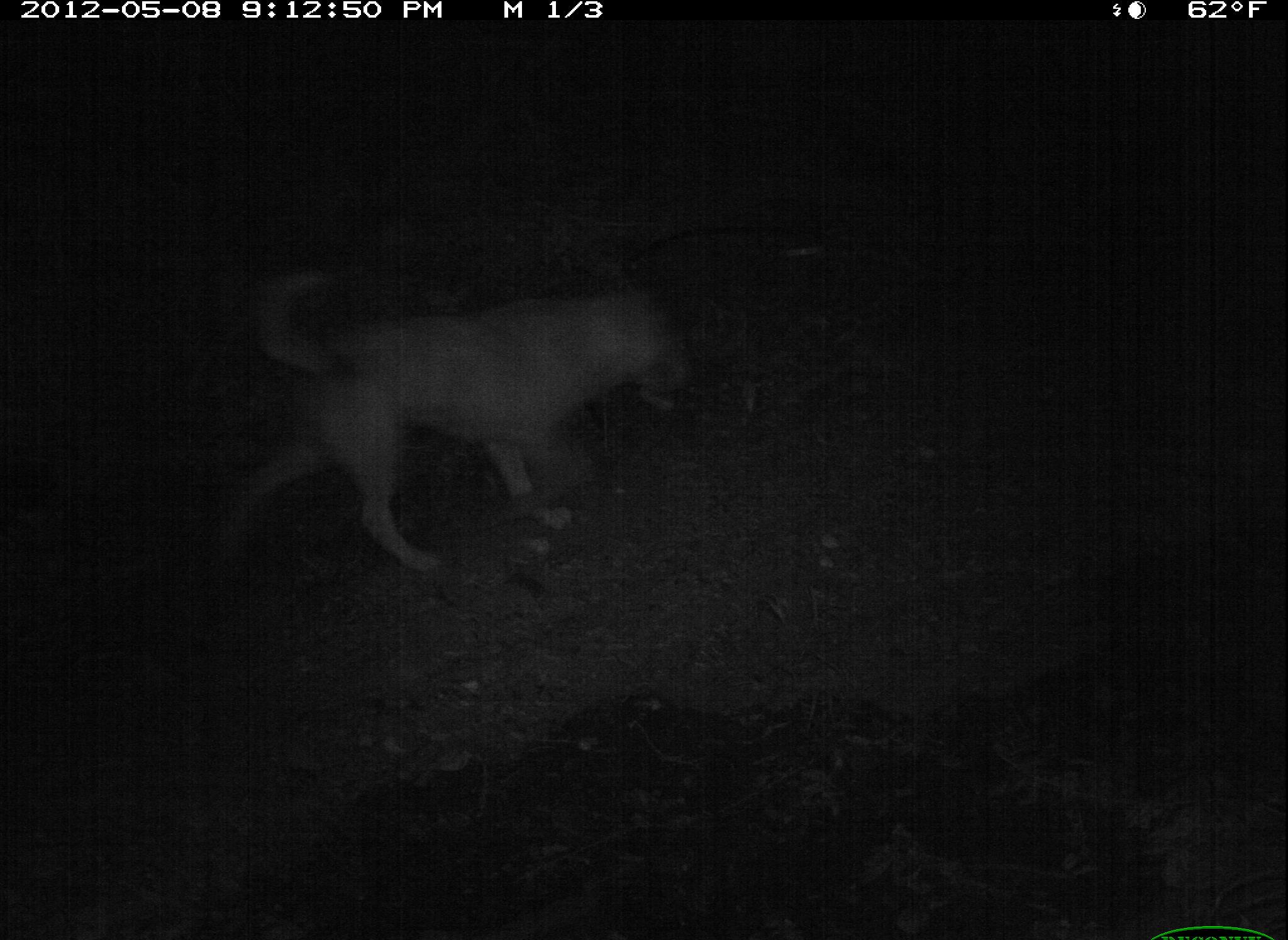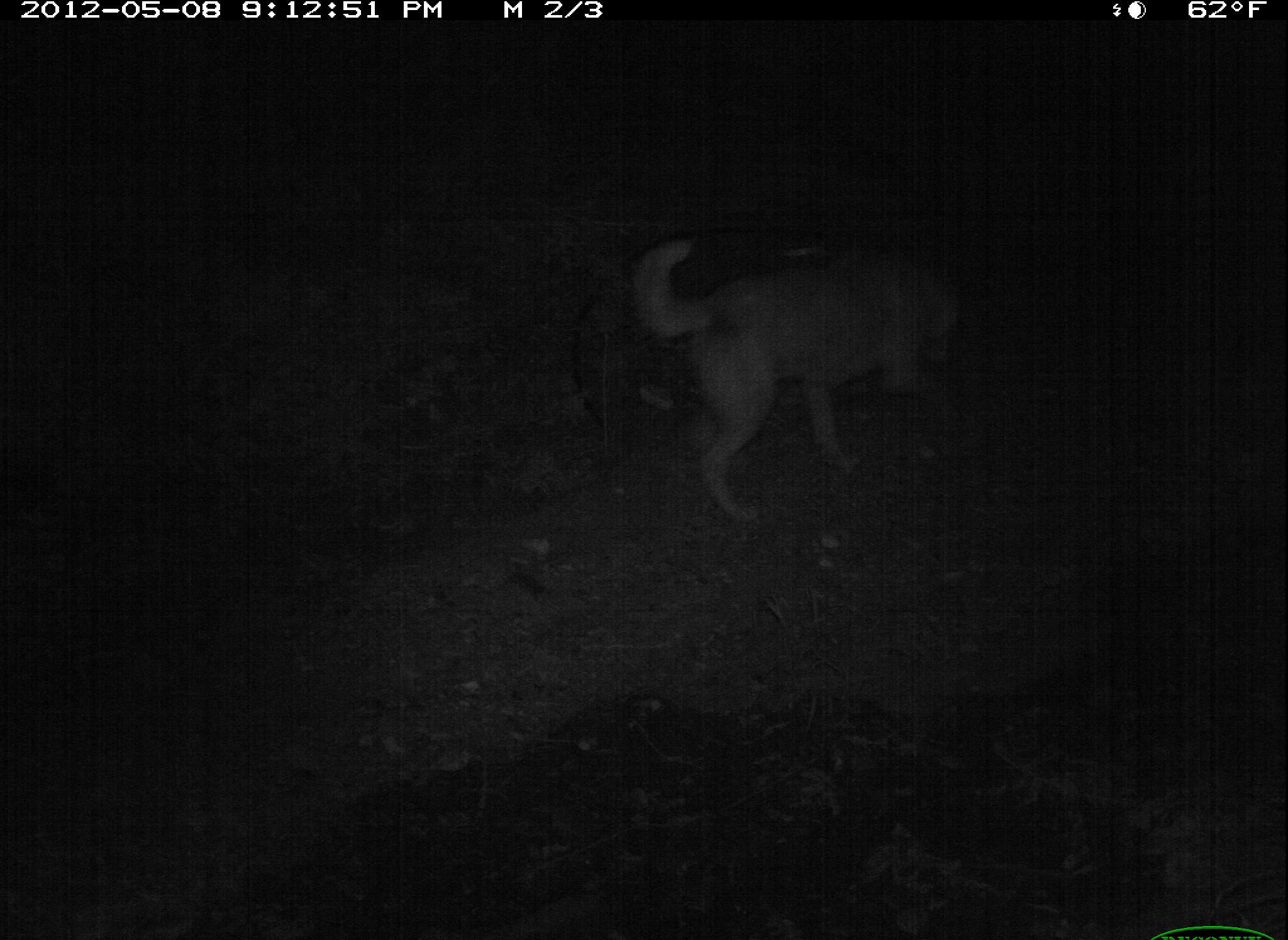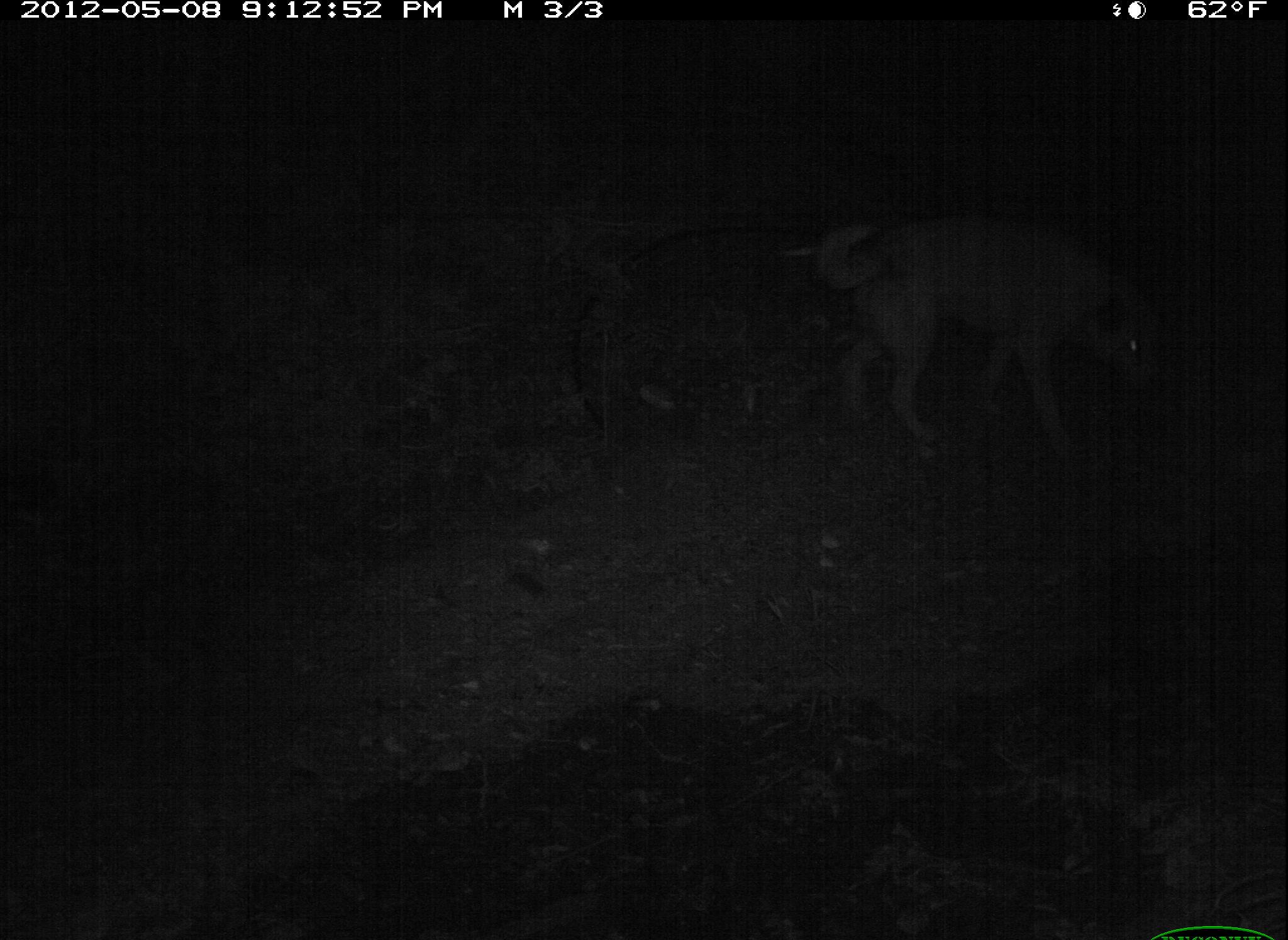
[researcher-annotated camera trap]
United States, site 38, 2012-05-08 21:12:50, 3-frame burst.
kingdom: Animalia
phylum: Chordata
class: Mammalia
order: Carnivora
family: Canidae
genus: Canis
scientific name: Canis familiaris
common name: domestic dog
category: dog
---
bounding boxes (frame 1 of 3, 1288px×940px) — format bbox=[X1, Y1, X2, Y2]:
dog: bbox=[196, 254, 691, 596]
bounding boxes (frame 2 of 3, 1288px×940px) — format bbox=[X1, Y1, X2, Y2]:
dog: bbox=[612, 187, 1000, 515]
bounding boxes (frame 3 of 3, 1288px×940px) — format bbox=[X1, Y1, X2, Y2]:
dog: bbox=[810, 197, 1177, 478]